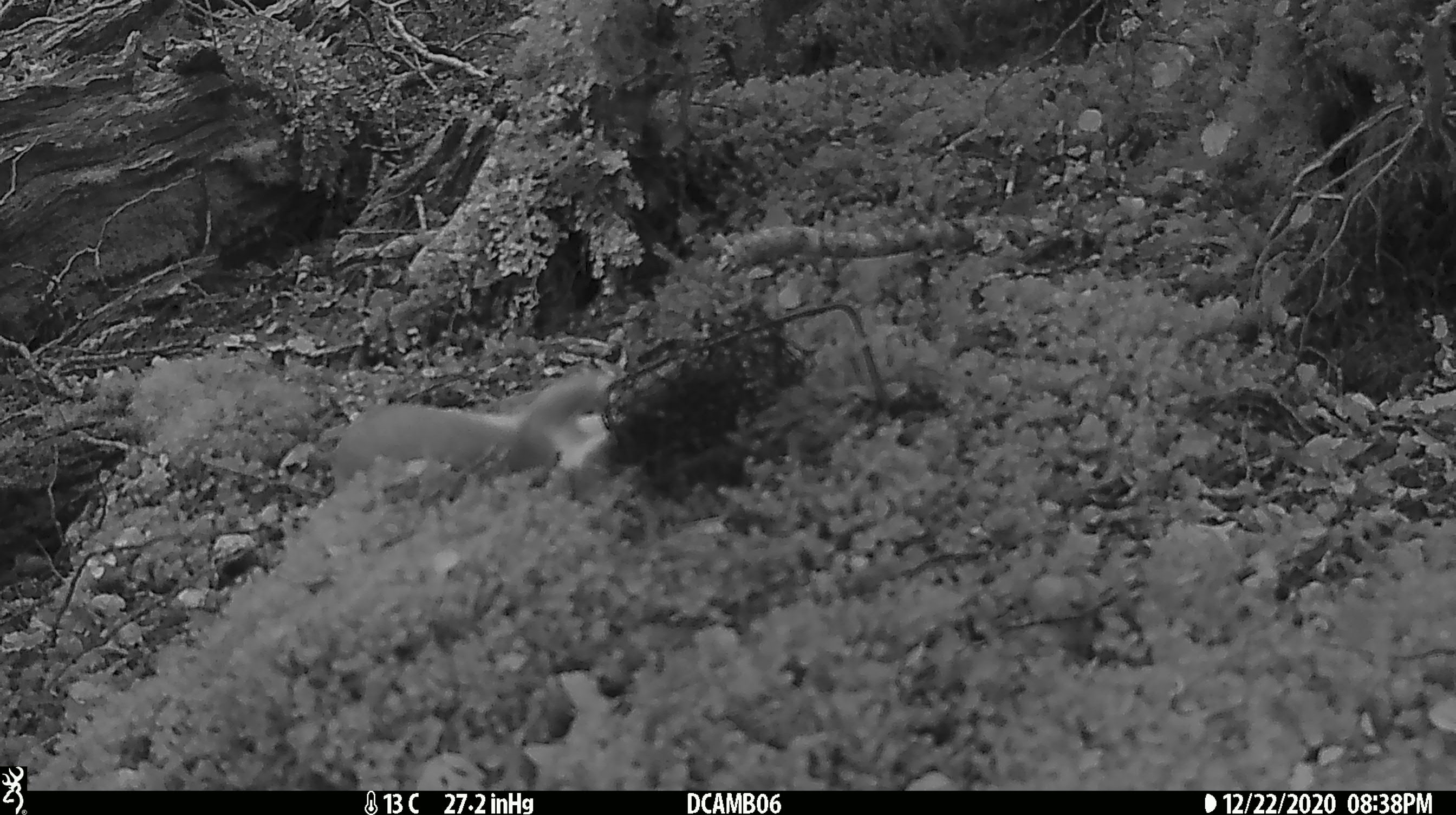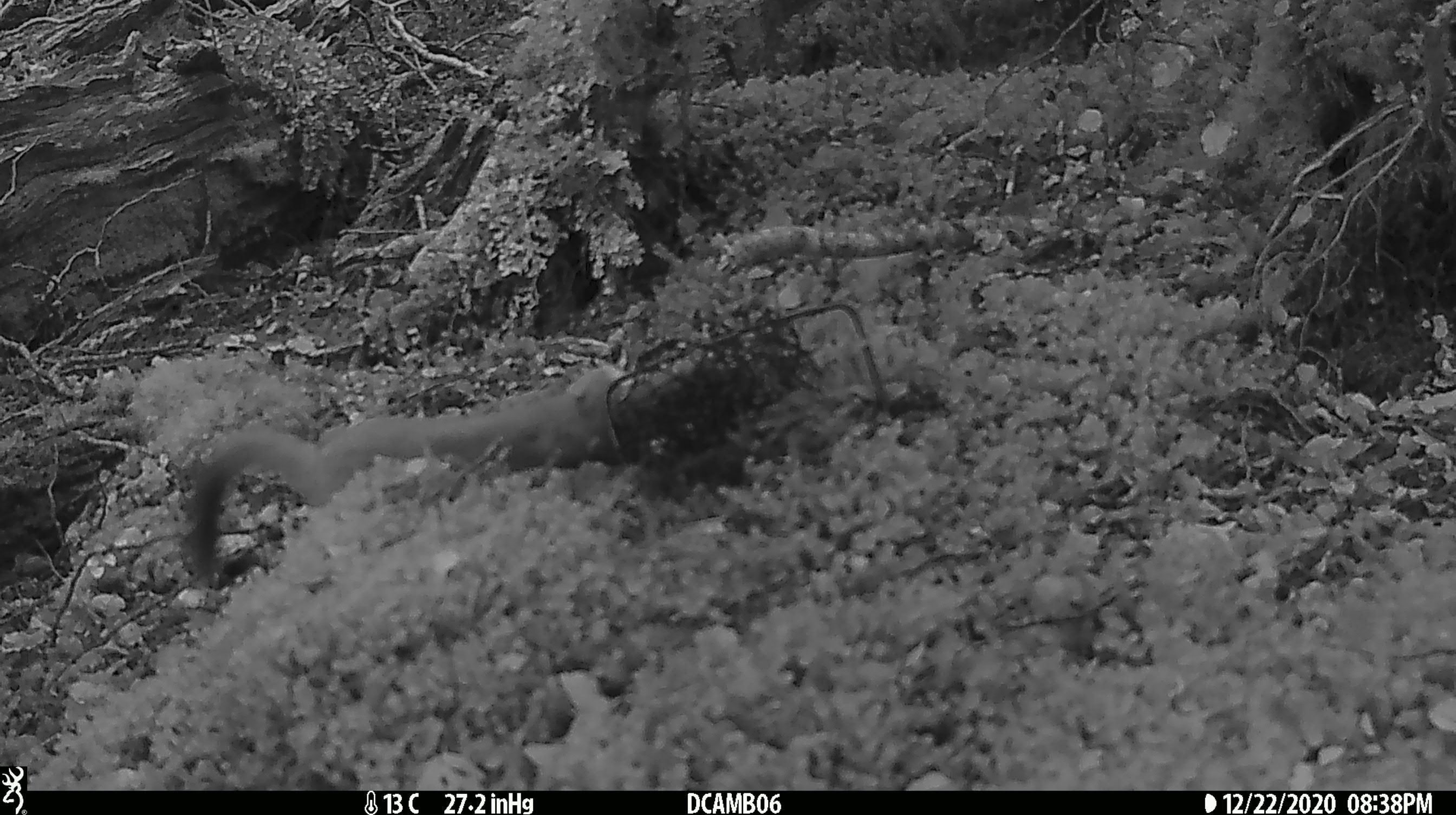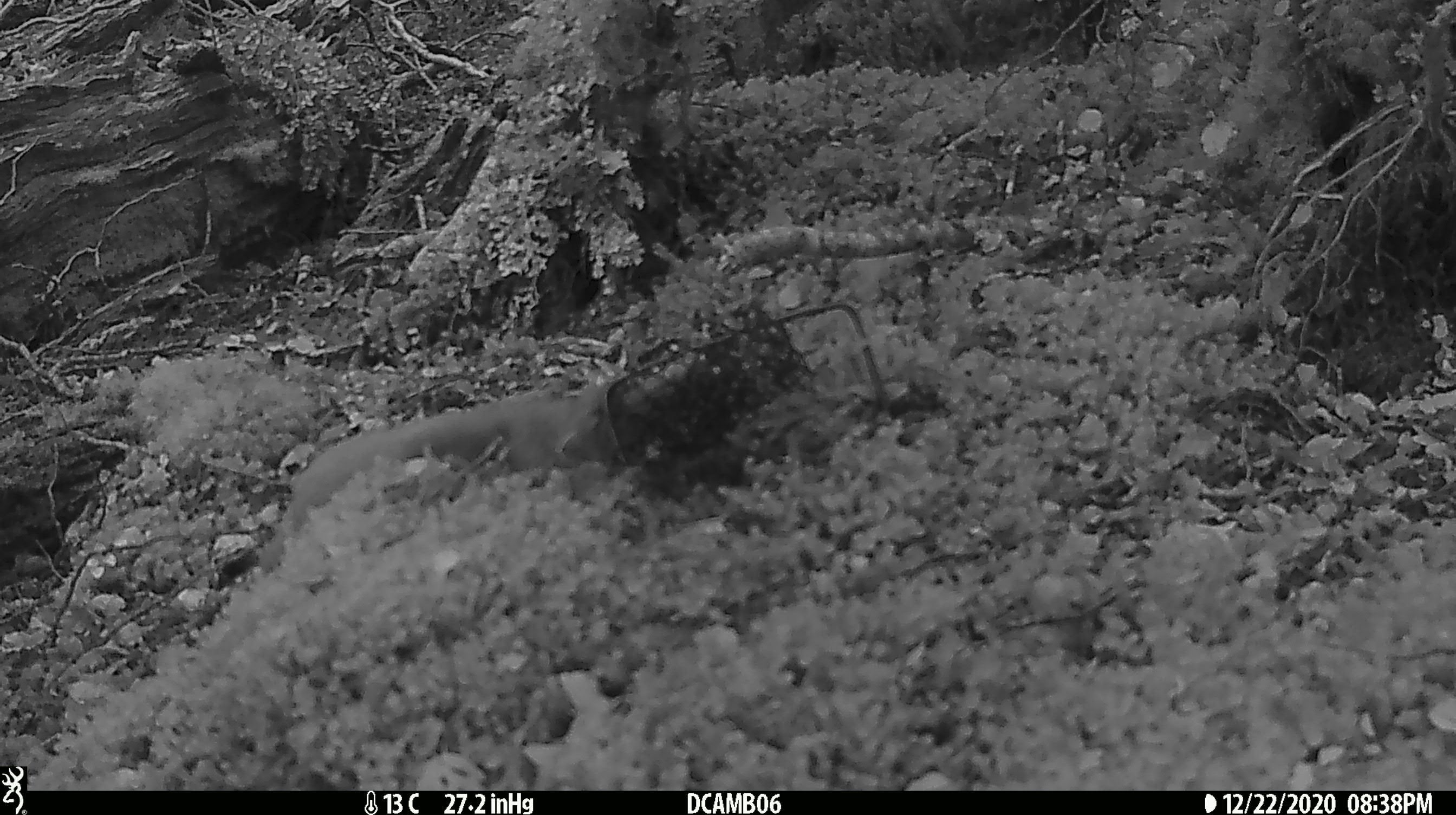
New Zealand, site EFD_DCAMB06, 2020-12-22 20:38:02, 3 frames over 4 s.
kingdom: Animalia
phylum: Chordata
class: Mammalia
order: Carnivora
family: Mustelidae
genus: Mustela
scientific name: Mustela erminea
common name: stoat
Stoat (Mustela erminea).